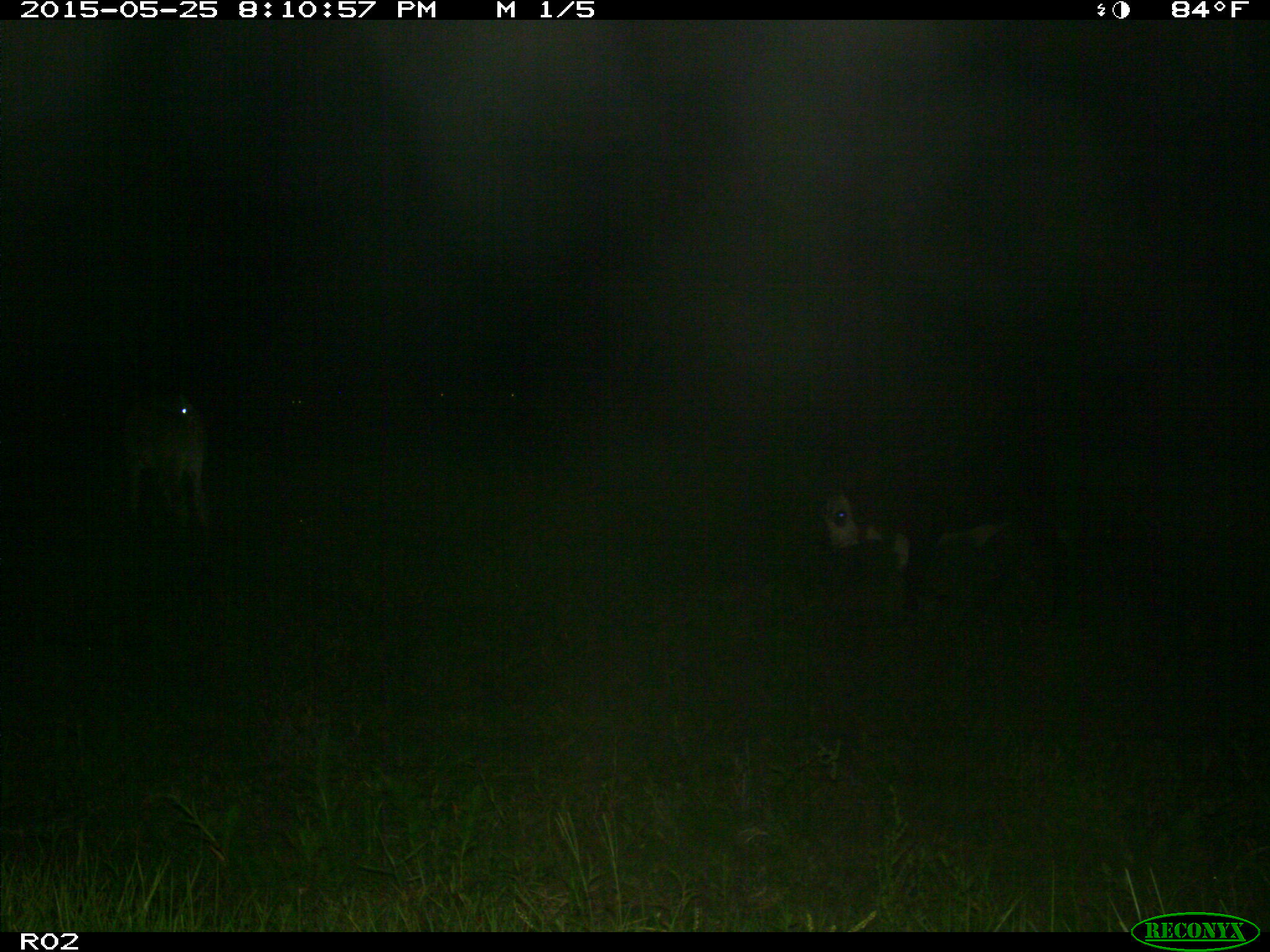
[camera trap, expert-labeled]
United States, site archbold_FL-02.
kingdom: Animalia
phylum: Chordata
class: Mammalia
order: Artiodactyla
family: Bovidae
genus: Bos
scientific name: Bos taurus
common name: domestic cow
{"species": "Bos taurus (domestic cow)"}